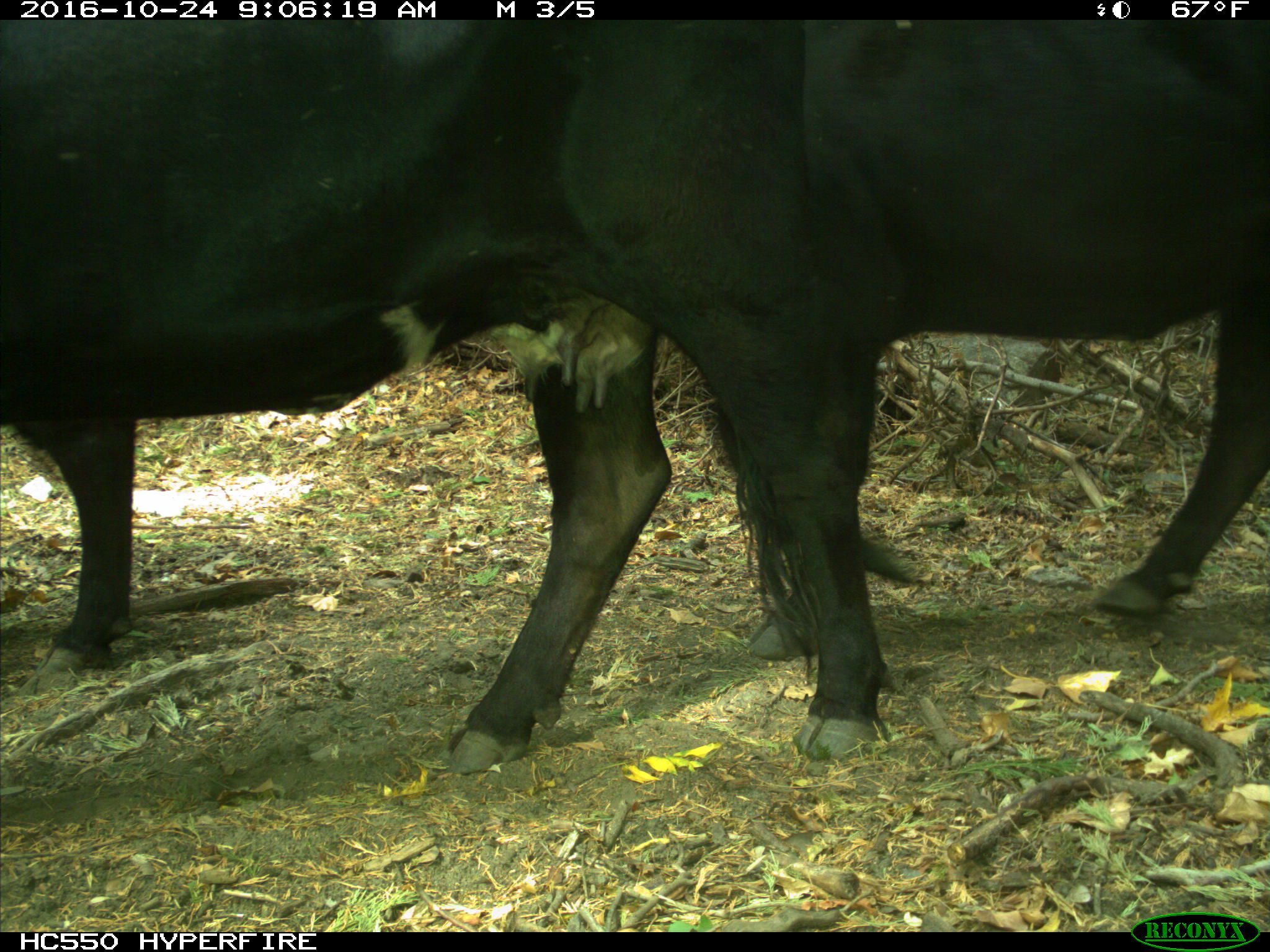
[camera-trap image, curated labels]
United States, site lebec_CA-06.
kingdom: Animalia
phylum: Chordata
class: Mammalia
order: Artiodactyla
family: Bovidae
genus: Bos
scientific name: Bos taurus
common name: domestic cow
Bos taurus (domestic cow).